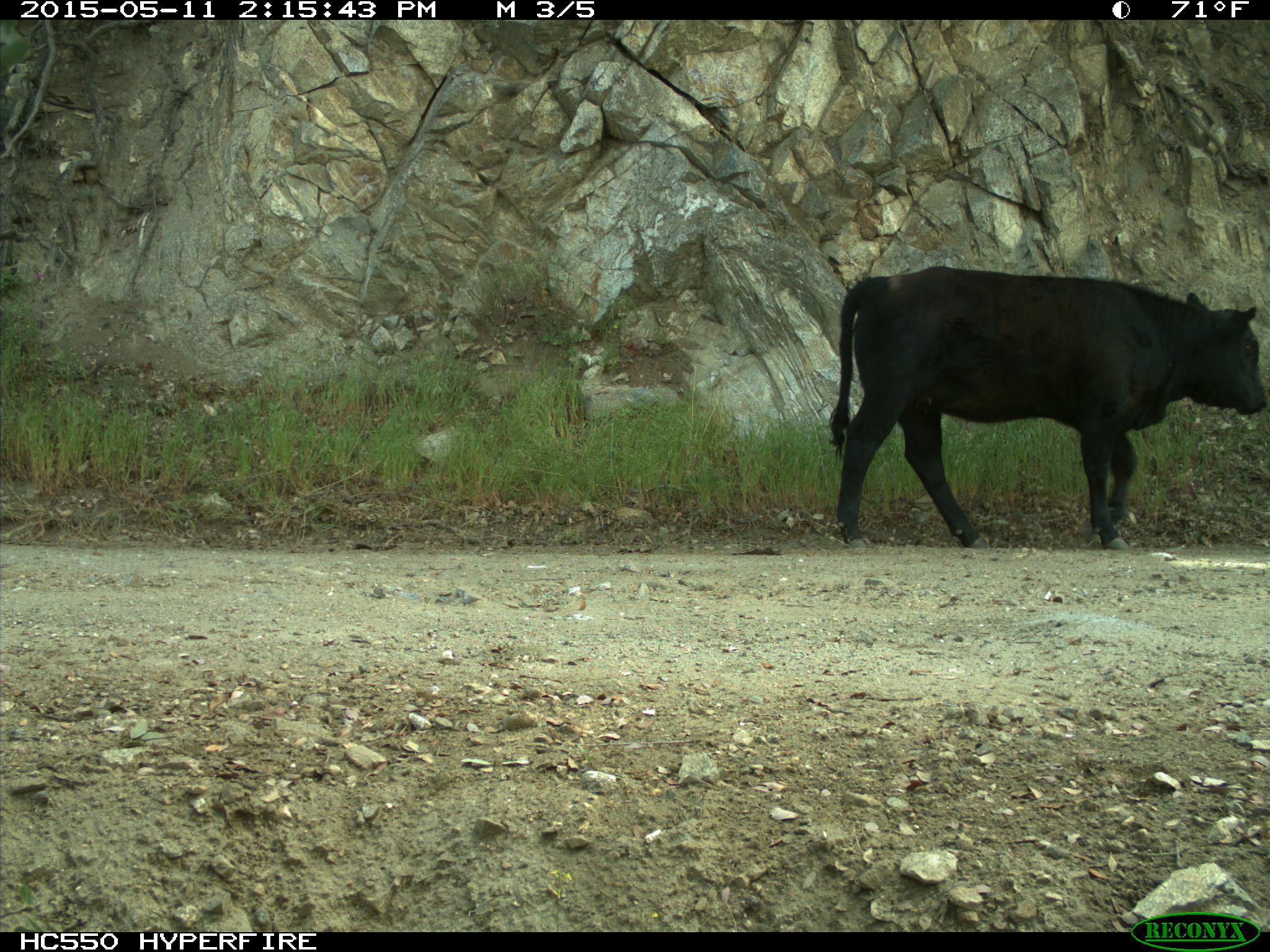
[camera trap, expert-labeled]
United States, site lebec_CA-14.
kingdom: Animalia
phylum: Chordata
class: Mammalia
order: Artiodactyla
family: Bovidae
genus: Bos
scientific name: Bos taurus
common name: domestic cow